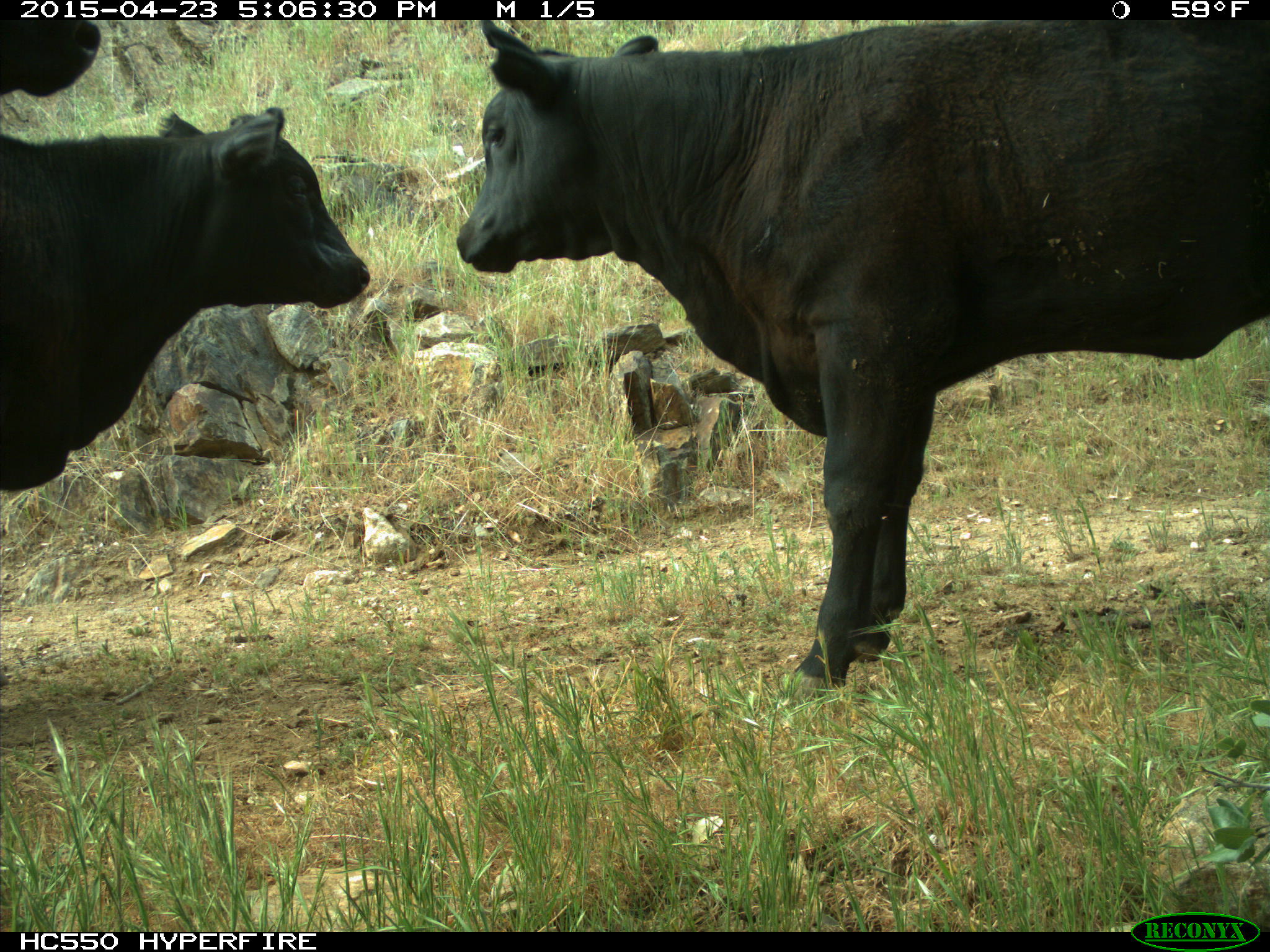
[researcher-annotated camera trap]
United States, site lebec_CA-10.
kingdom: Animalia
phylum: Chordata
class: Mammalia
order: Artiodactyla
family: Bovidae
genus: Bos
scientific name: Bos taurus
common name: domestic cow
Bos taurus (domestic cow).